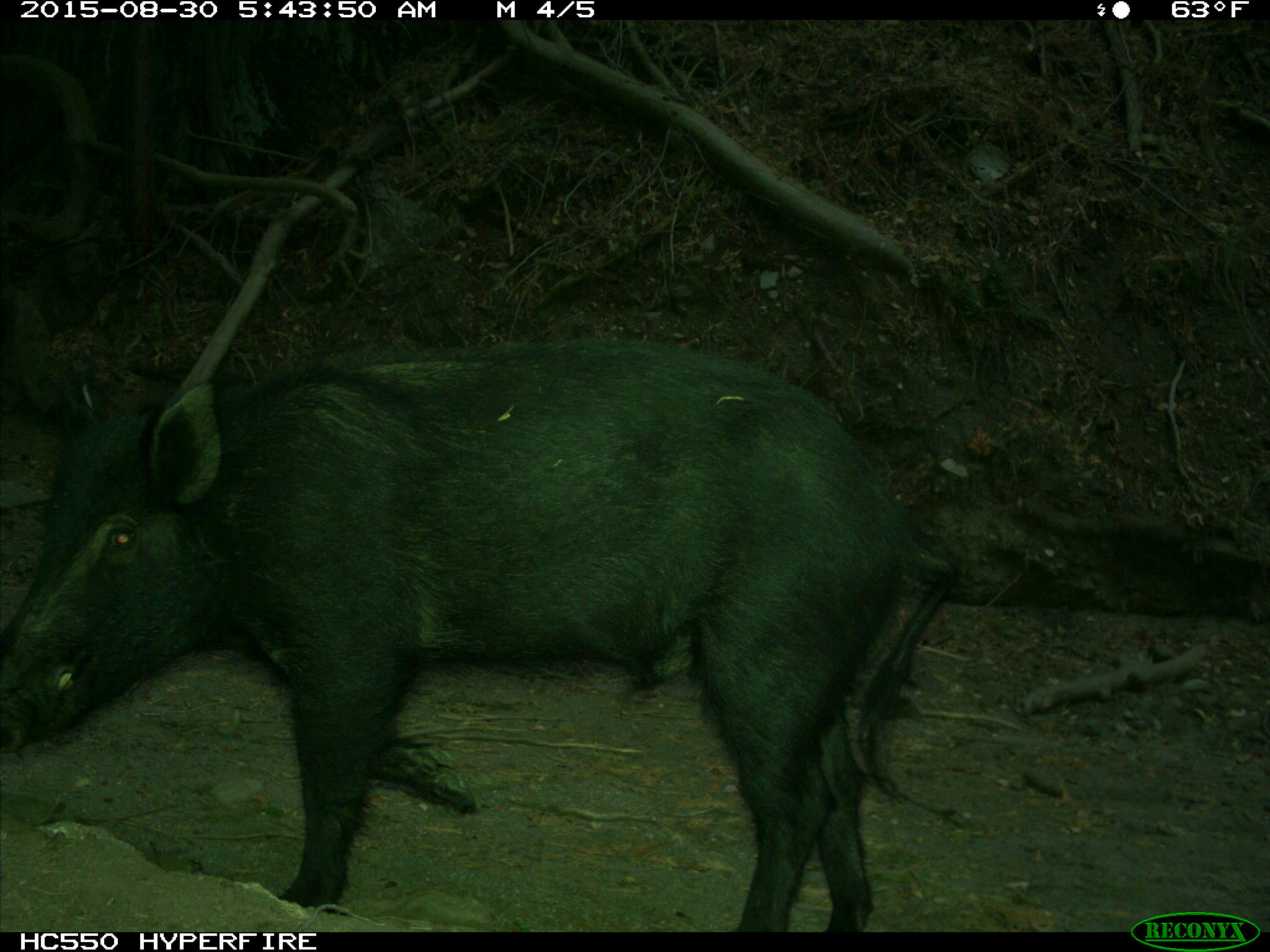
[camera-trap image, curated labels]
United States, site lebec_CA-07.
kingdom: Animalia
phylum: Chordata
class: Mammalia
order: Artiodactyla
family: Suidae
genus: Sus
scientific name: Sus scrofa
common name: wild boar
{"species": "Sus scrofa (wild boar)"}